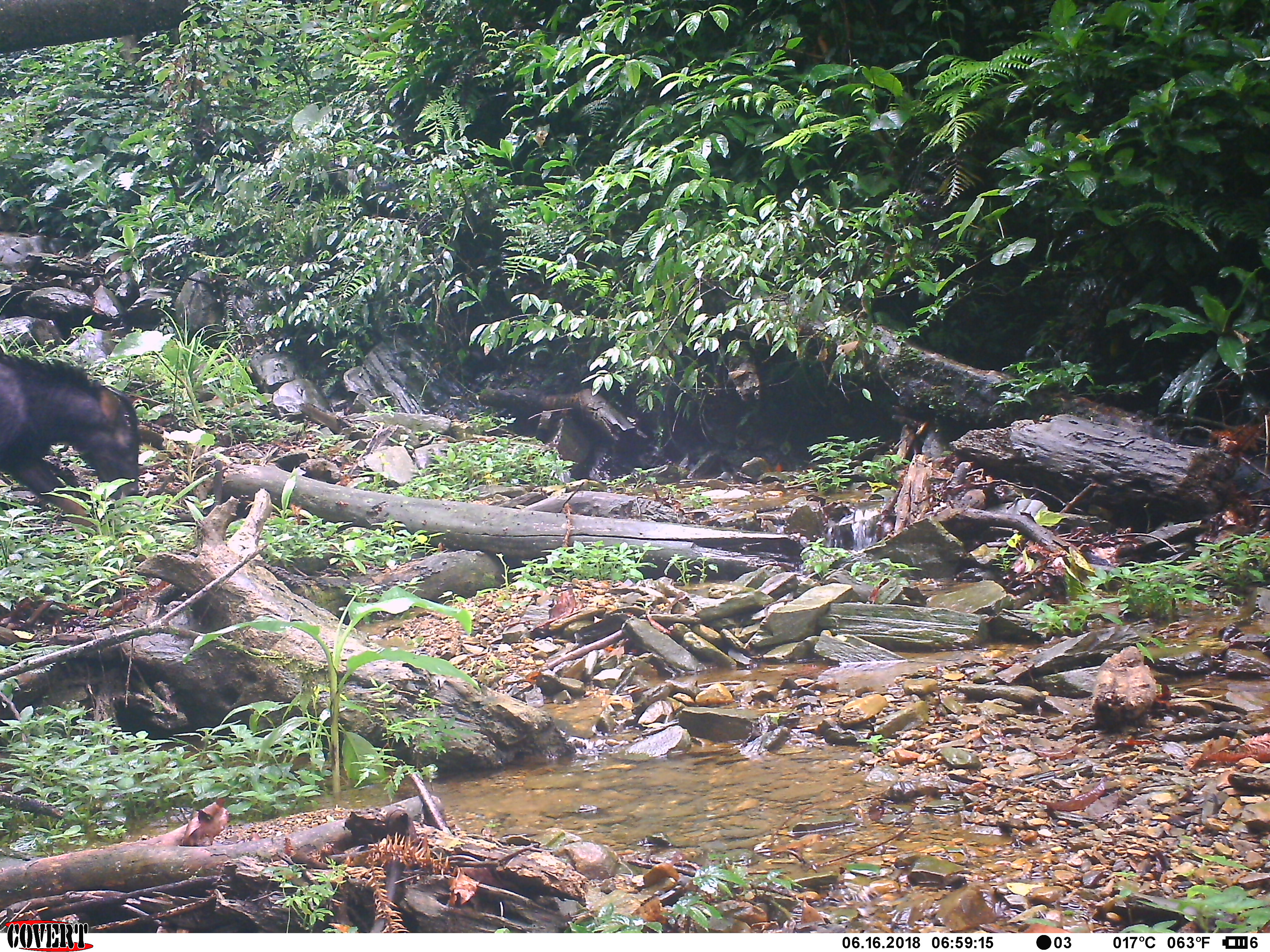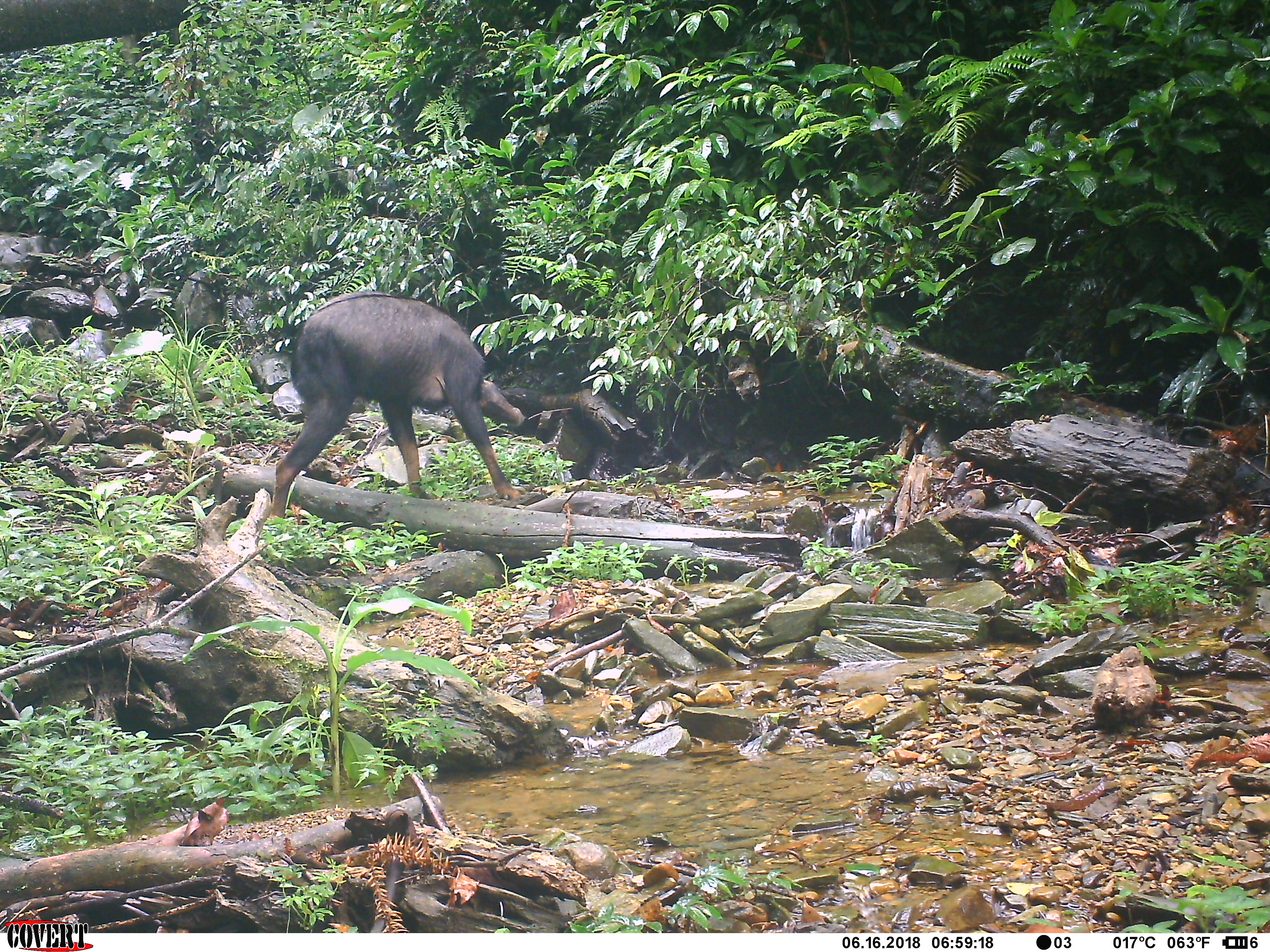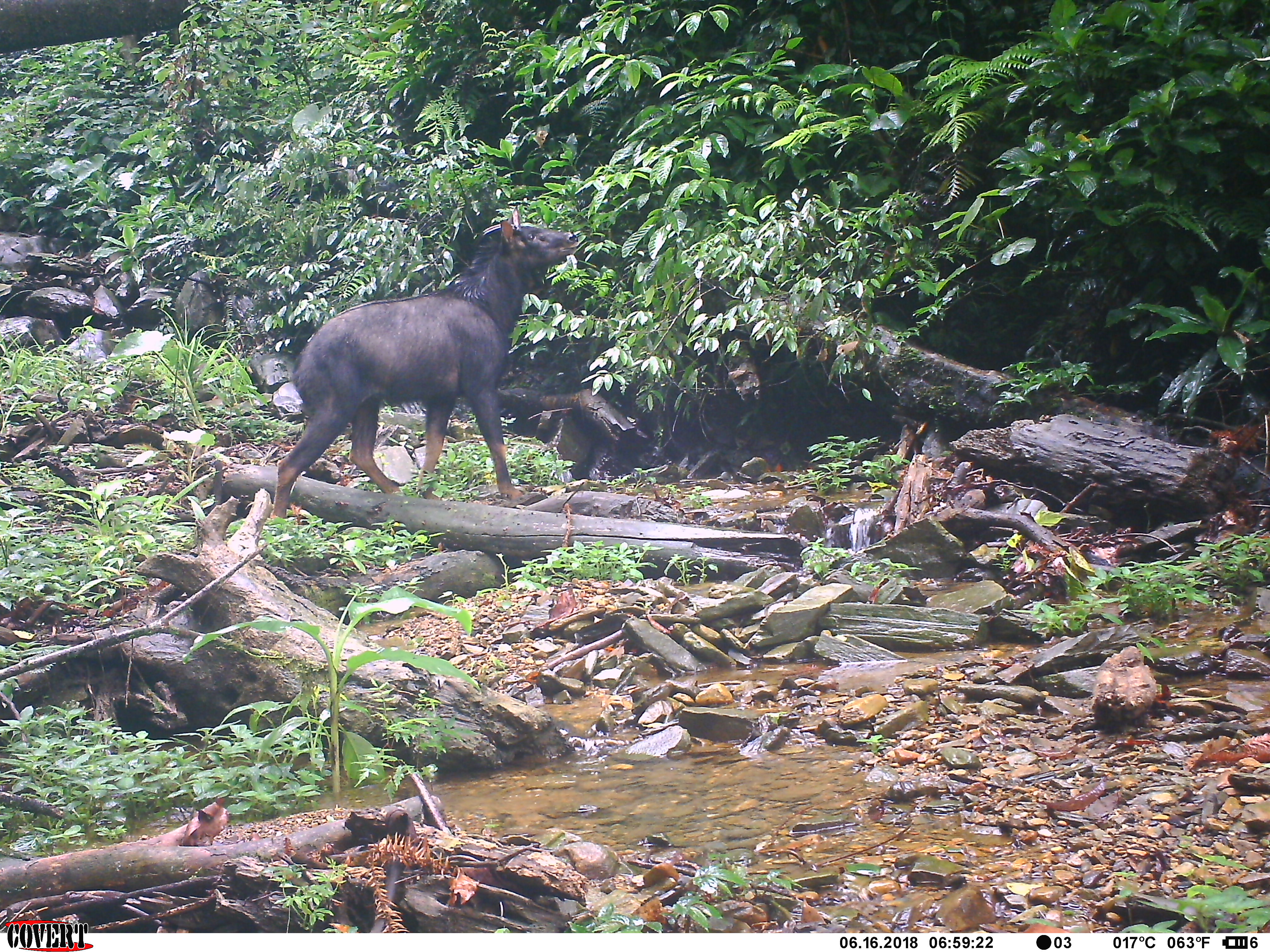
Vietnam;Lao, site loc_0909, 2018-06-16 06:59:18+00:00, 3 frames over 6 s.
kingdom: Animalia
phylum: Chordata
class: Mammalia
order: Artiodactyla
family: Bovidae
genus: Capricornis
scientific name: Capricornis sumatraensis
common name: chinese serow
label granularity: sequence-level